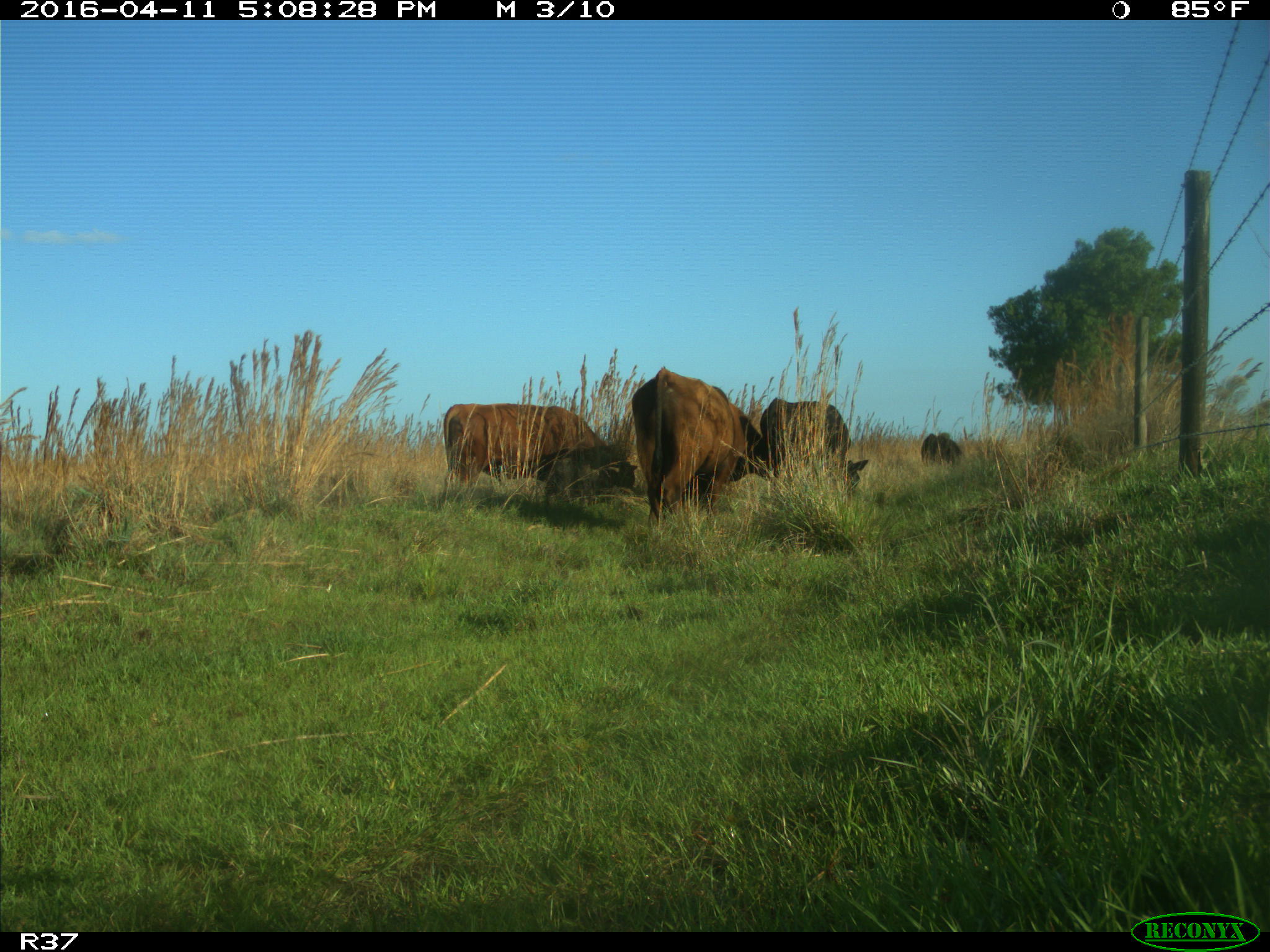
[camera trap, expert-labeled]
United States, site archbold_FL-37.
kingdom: Animalia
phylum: Chordata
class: Mammalia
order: Artiodactyla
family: Bovidae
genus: Bos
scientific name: Bos taurus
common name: domestic cow